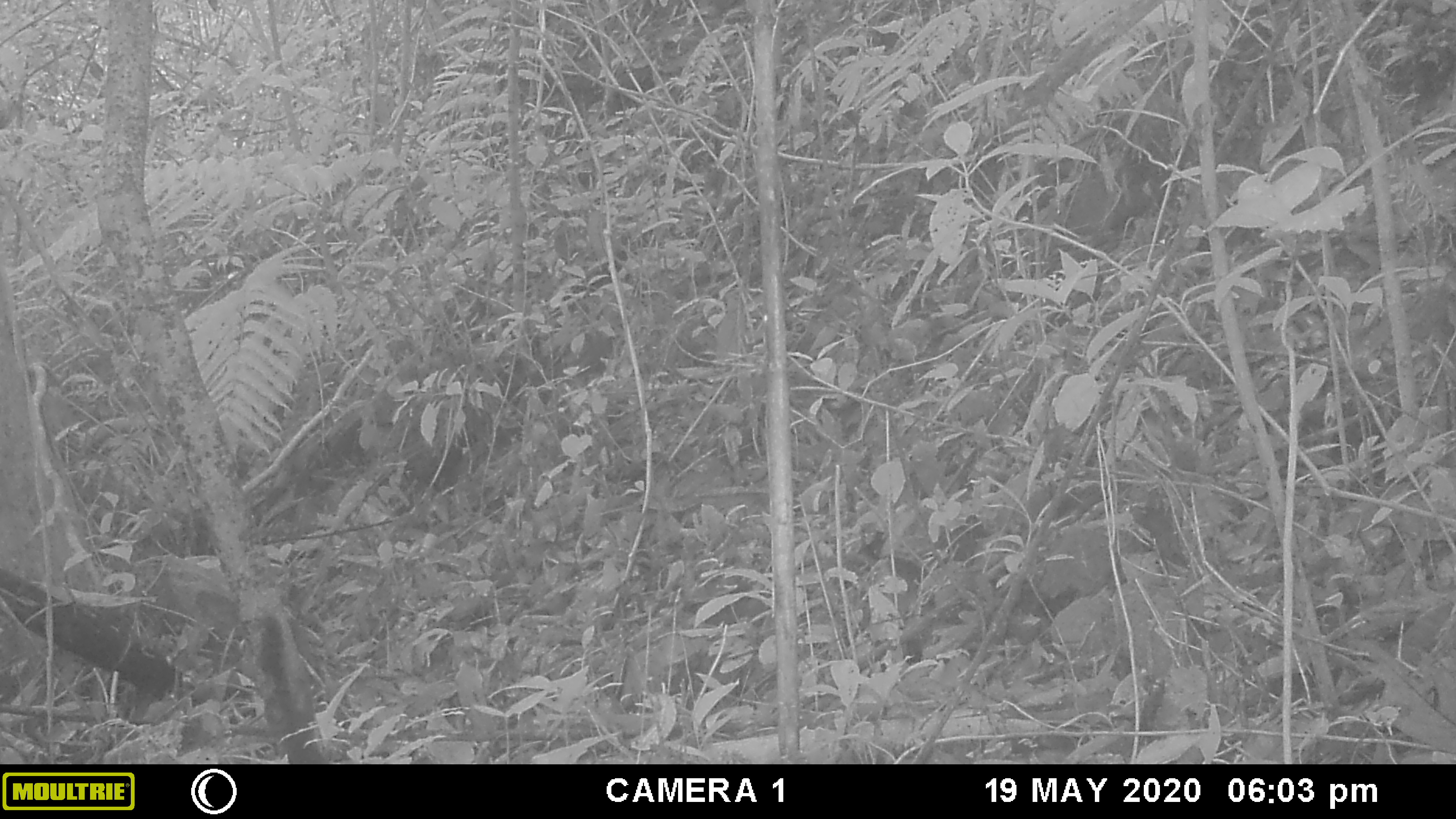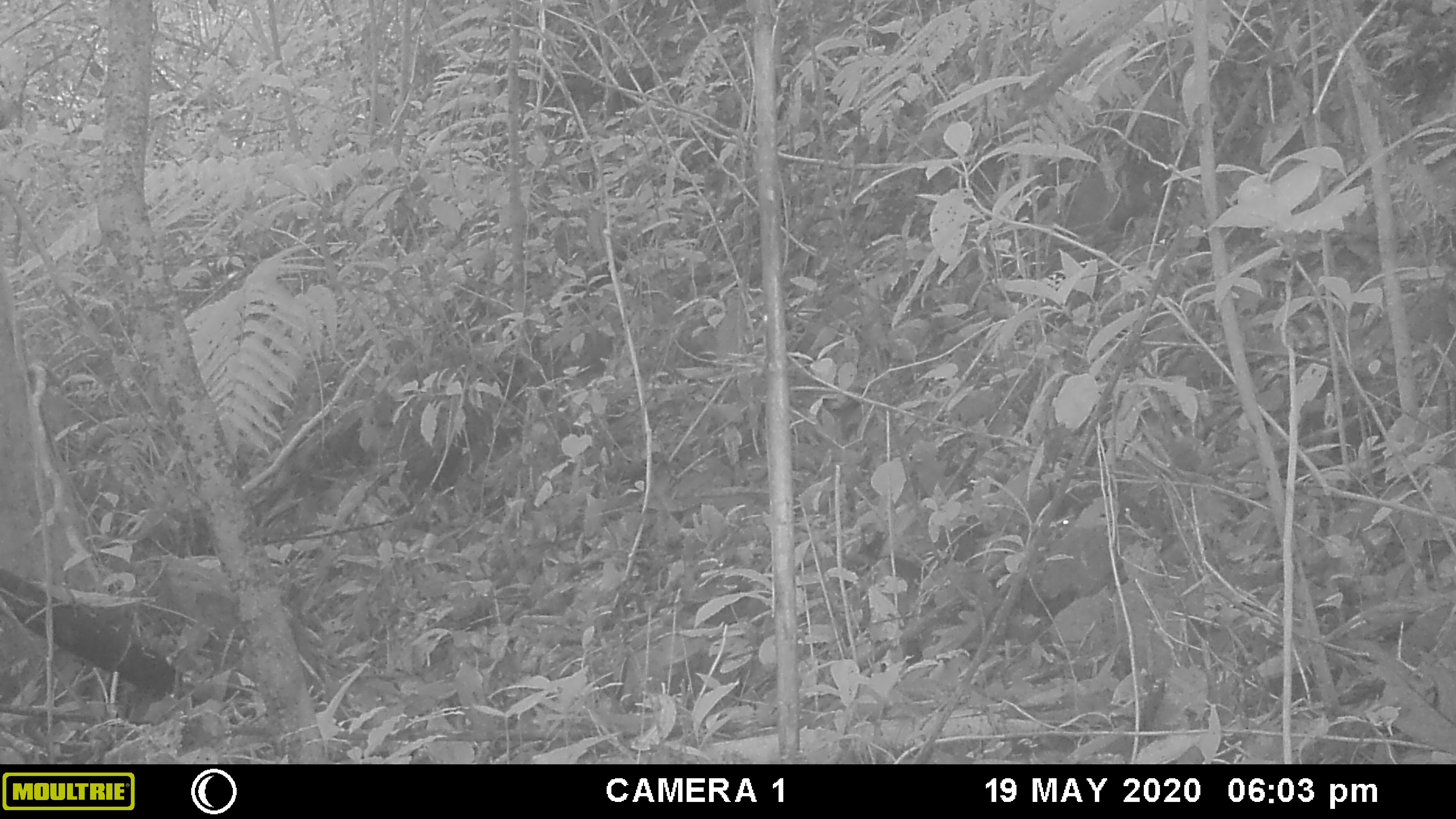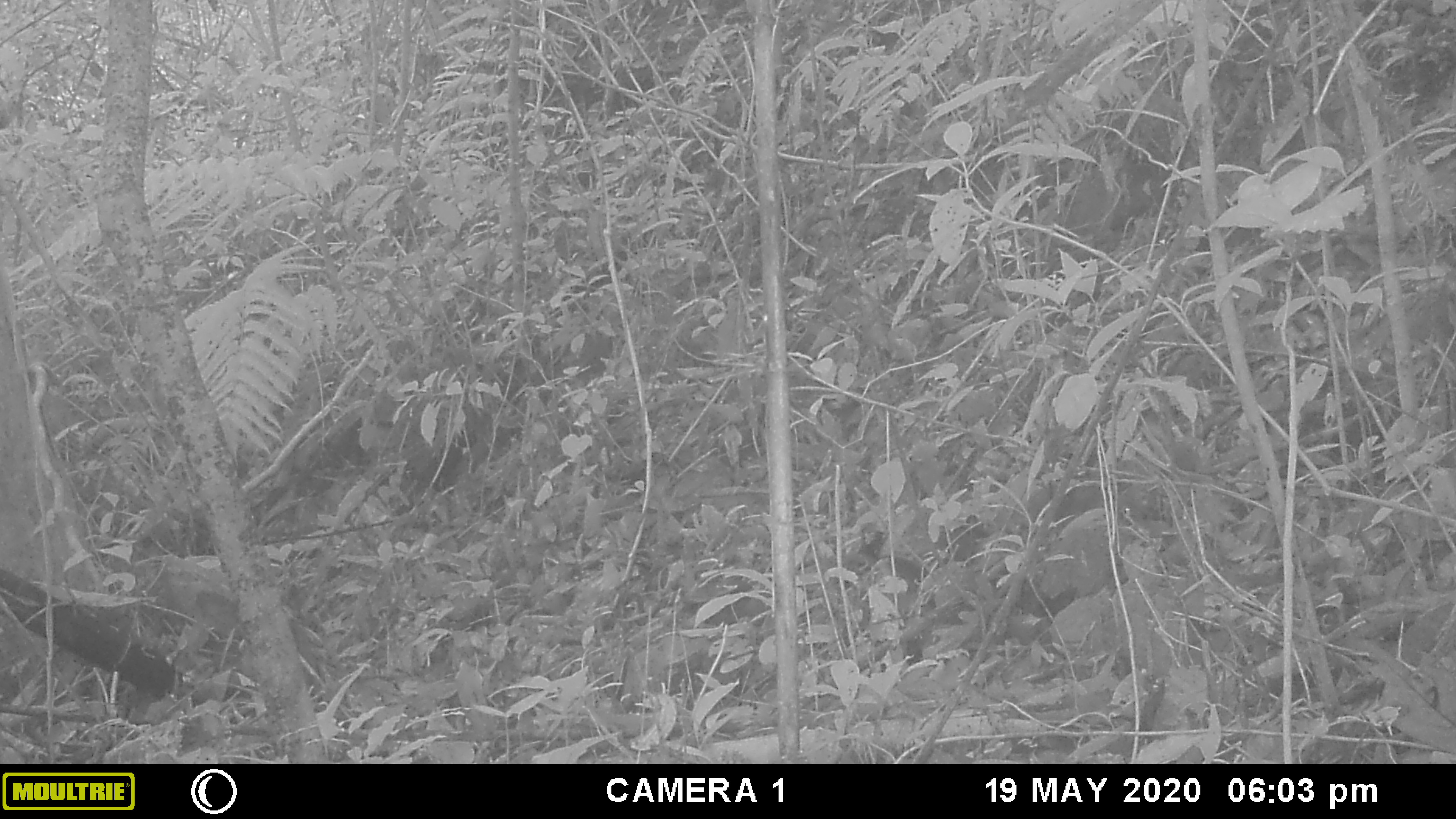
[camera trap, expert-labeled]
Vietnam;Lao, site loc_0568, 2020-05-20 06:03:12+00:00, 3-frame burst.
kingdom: Animalia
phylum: Chordata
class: Mammalia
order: Rodentia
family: Sciuridae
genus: Dremomys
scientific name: Dremomys rufigenis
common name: red-cheeked squirrel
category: red cheeked squirrel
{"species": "red cheeked squirrel (red-cheeked squirrel) (Dremomys rufigenis)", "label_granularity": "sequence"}